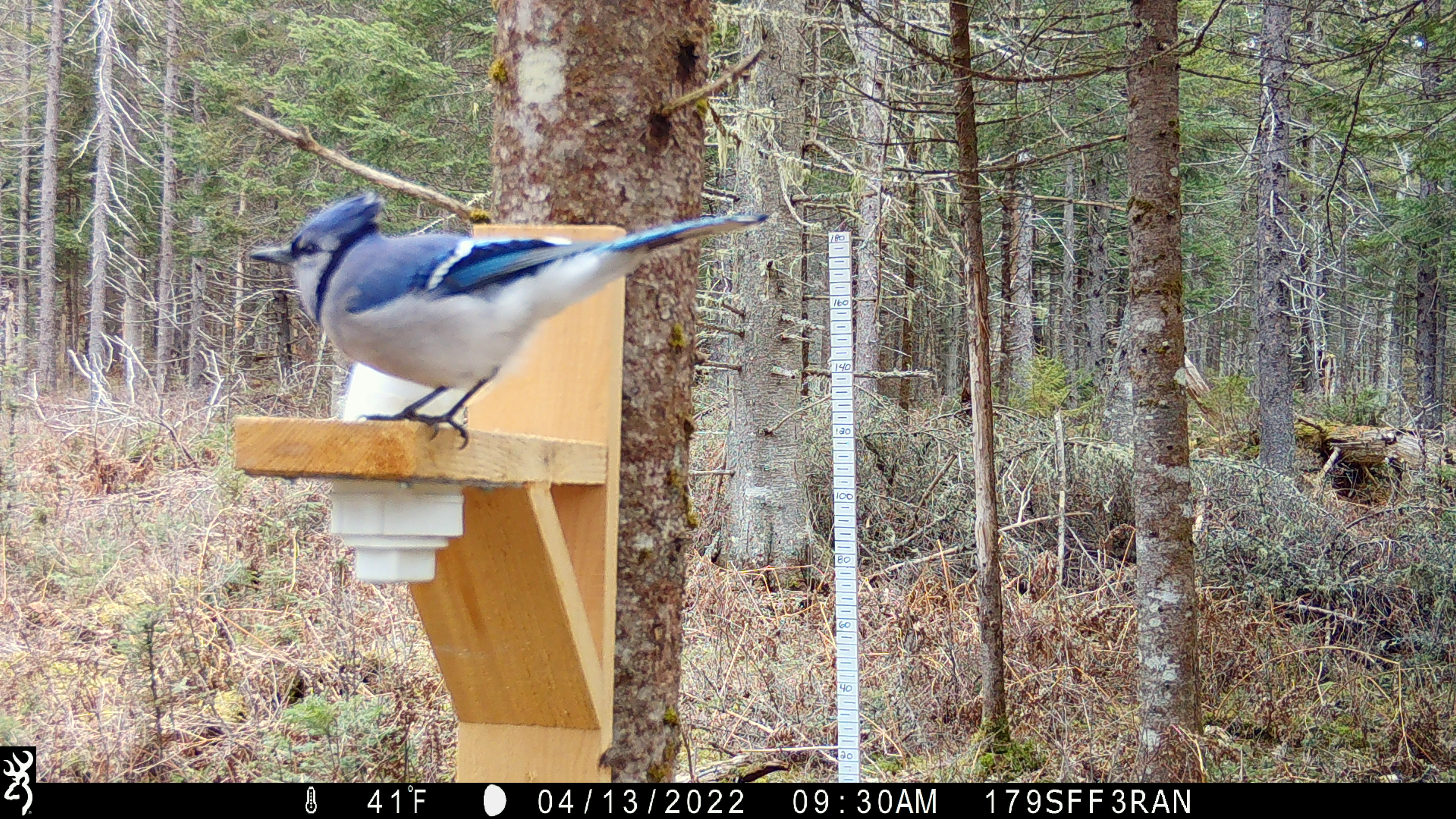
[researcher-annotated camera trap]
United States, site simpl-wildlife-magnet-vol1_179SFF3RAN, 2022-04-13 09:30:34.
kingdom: Animalia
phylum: Chordata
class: Aves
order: Passeriformes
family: Corvidae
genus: Cyanocitta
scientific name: Cyanocitta cristata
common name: blue jay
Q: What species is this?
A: Blue jay (Cyanocitta cristata).